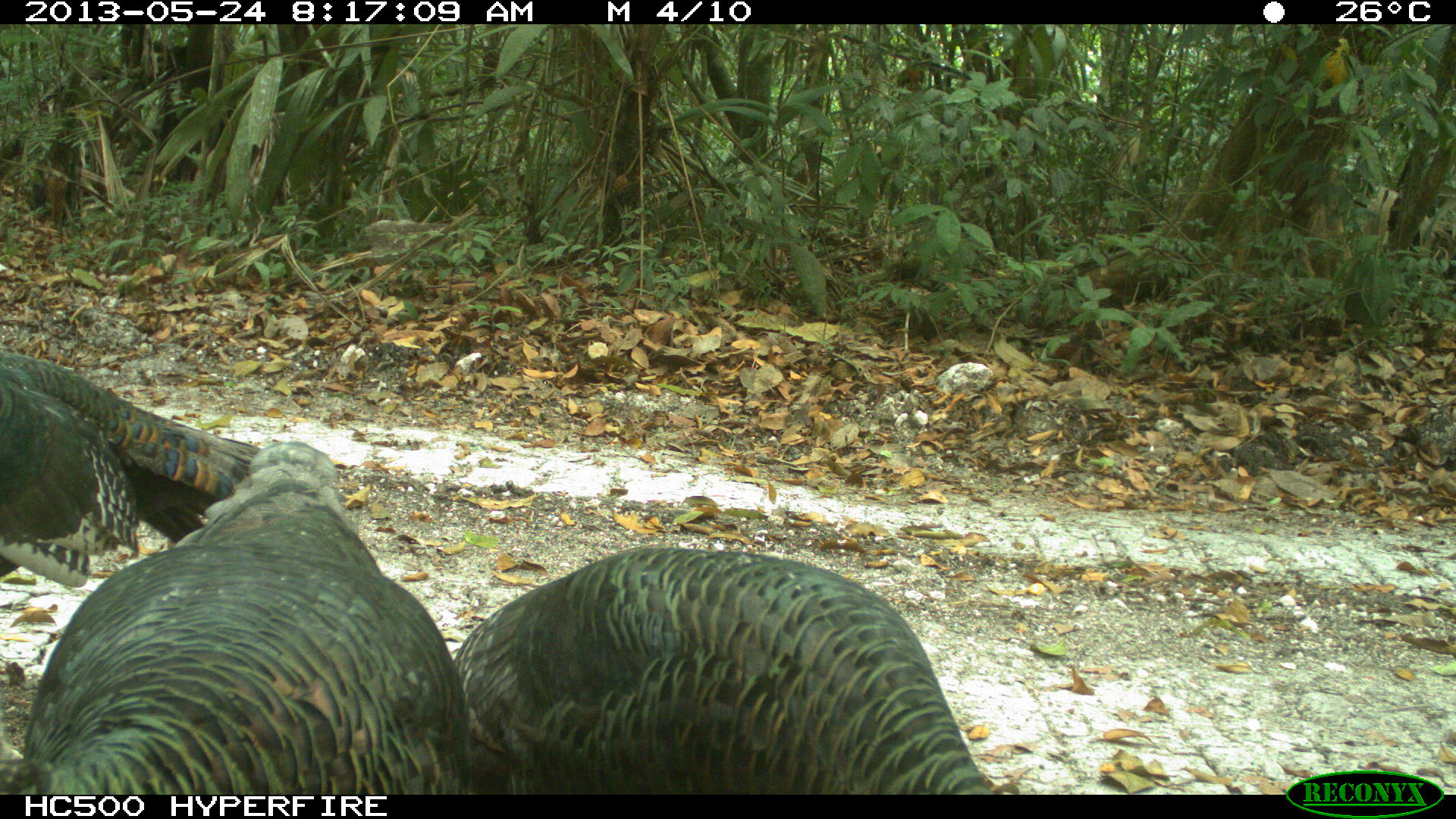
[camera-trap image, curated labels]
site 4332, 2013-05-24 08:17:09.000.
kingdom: Animalia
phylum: Chordata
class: Aves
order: Galliformes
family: Phasianidae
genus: Meleagris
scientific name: Meleagris ocellata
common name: ocellated turkey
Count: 3.